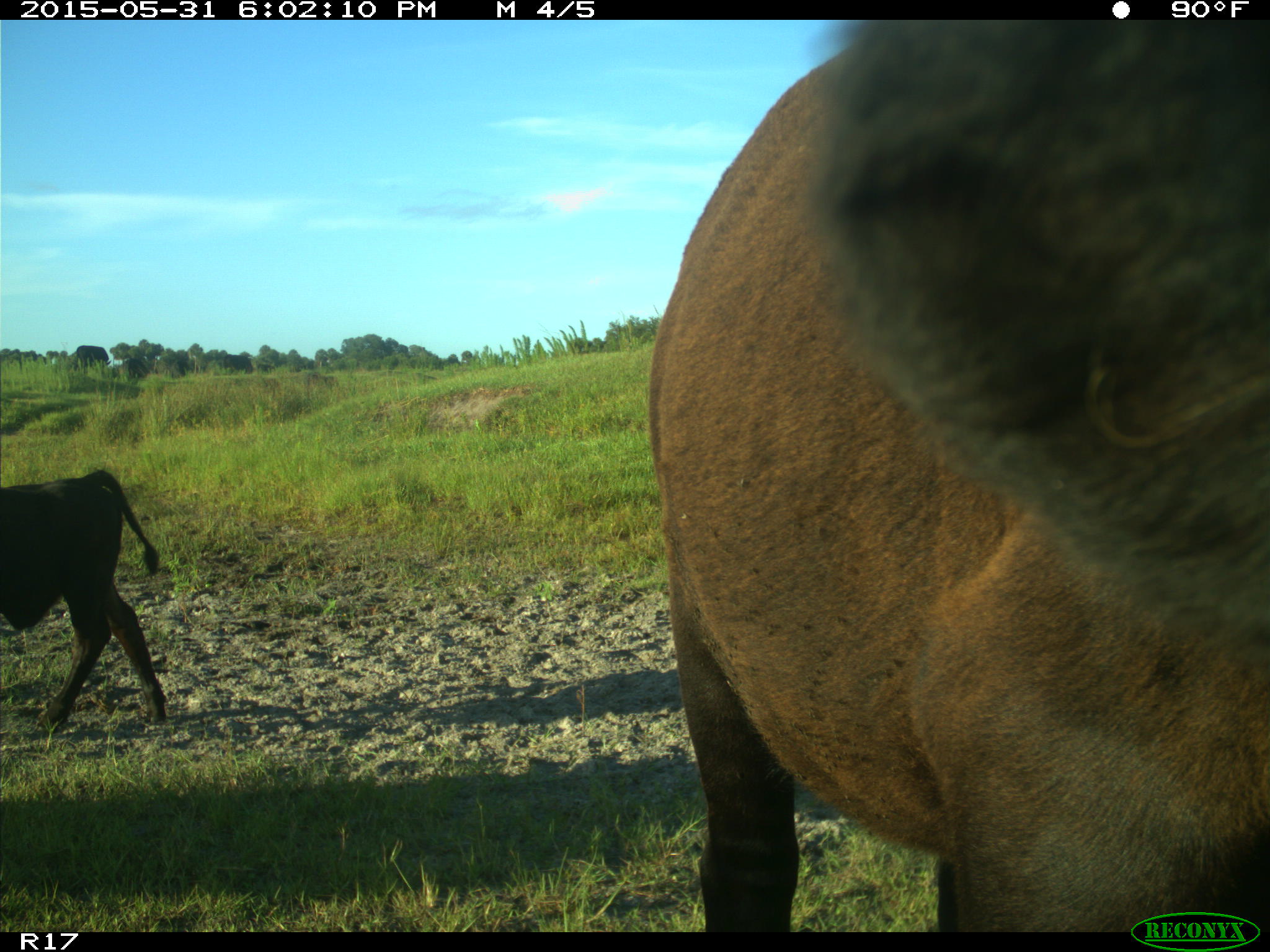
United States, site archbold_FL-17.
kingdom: Animalia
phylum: Chordata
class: Mammalia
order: Artiodactyla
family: Bovidae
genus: Bos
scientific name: Bos taurus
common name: domestic cow